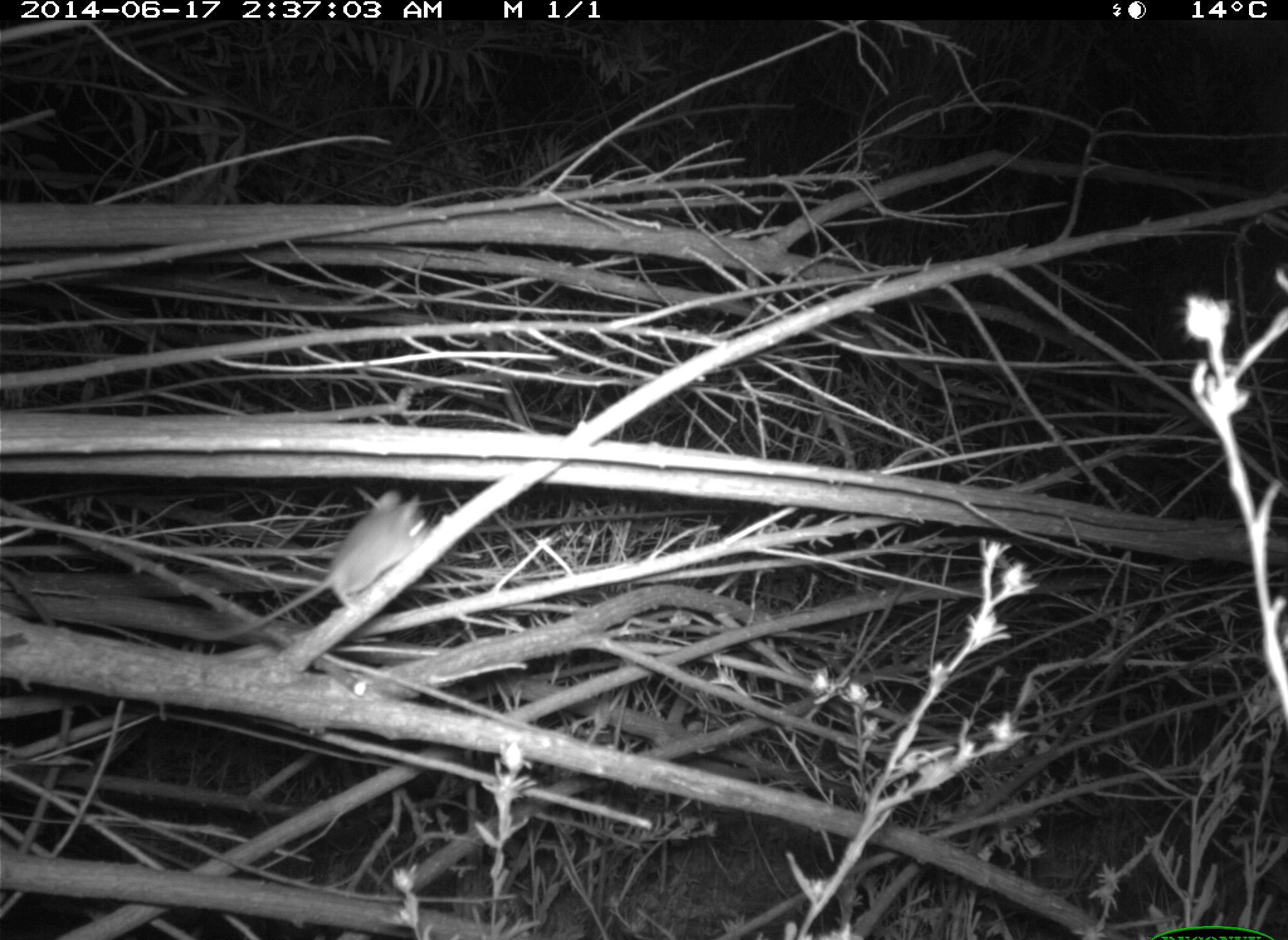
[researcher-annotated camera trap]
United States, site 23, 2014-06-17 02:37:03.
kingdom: Animalia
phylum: Chordata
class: Mammalia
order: Rodentia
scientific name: Rodentia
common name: rodent